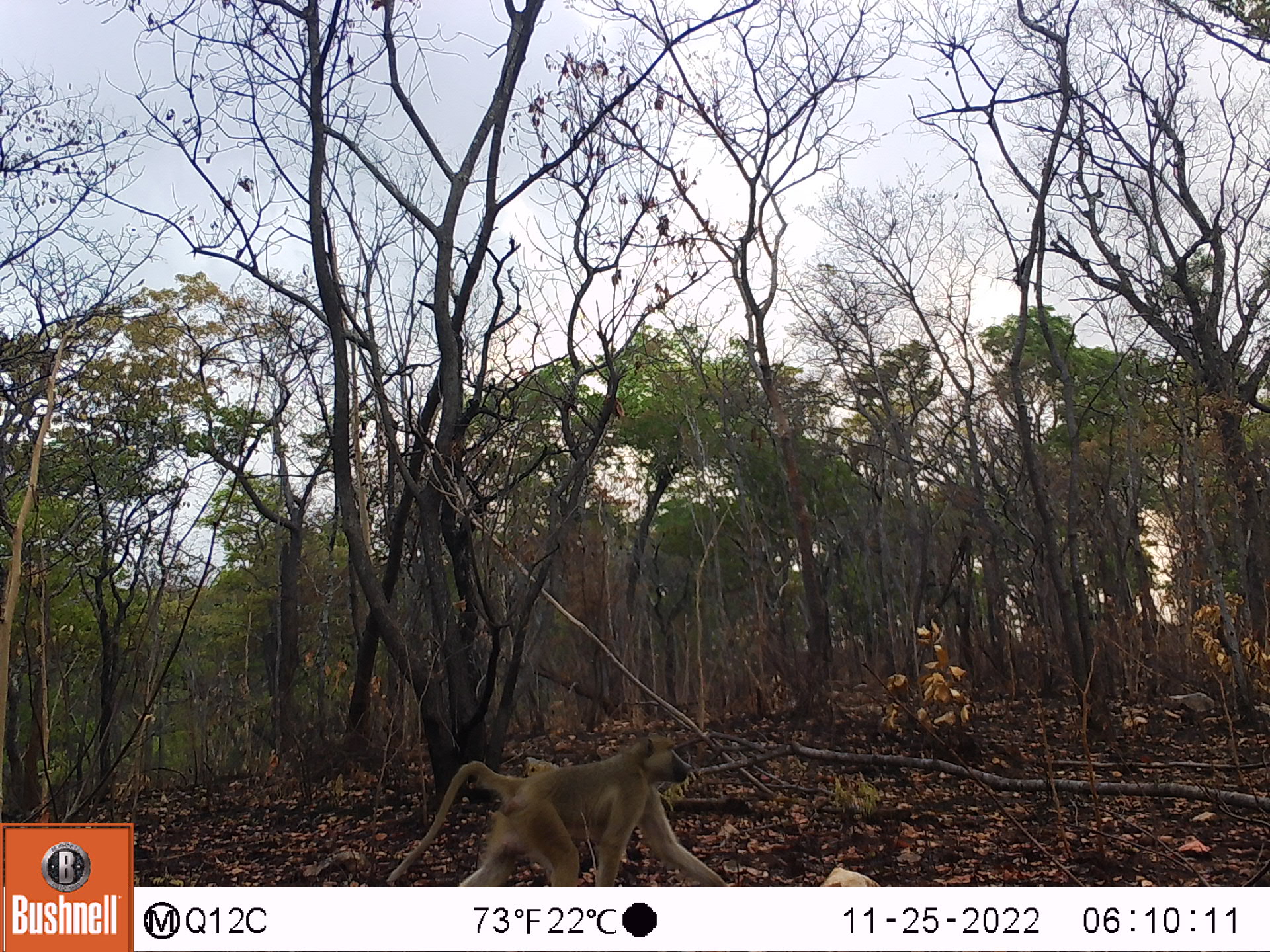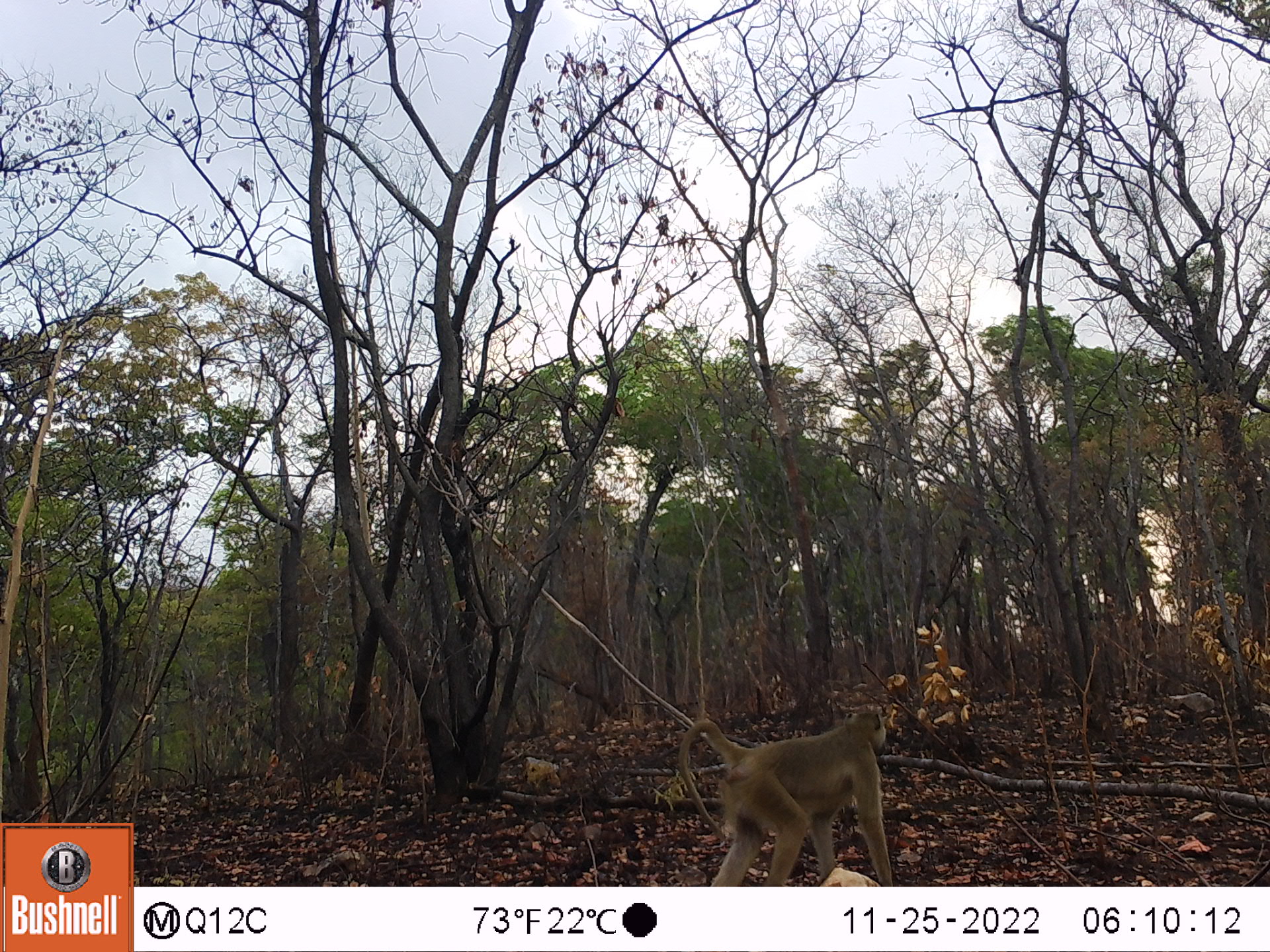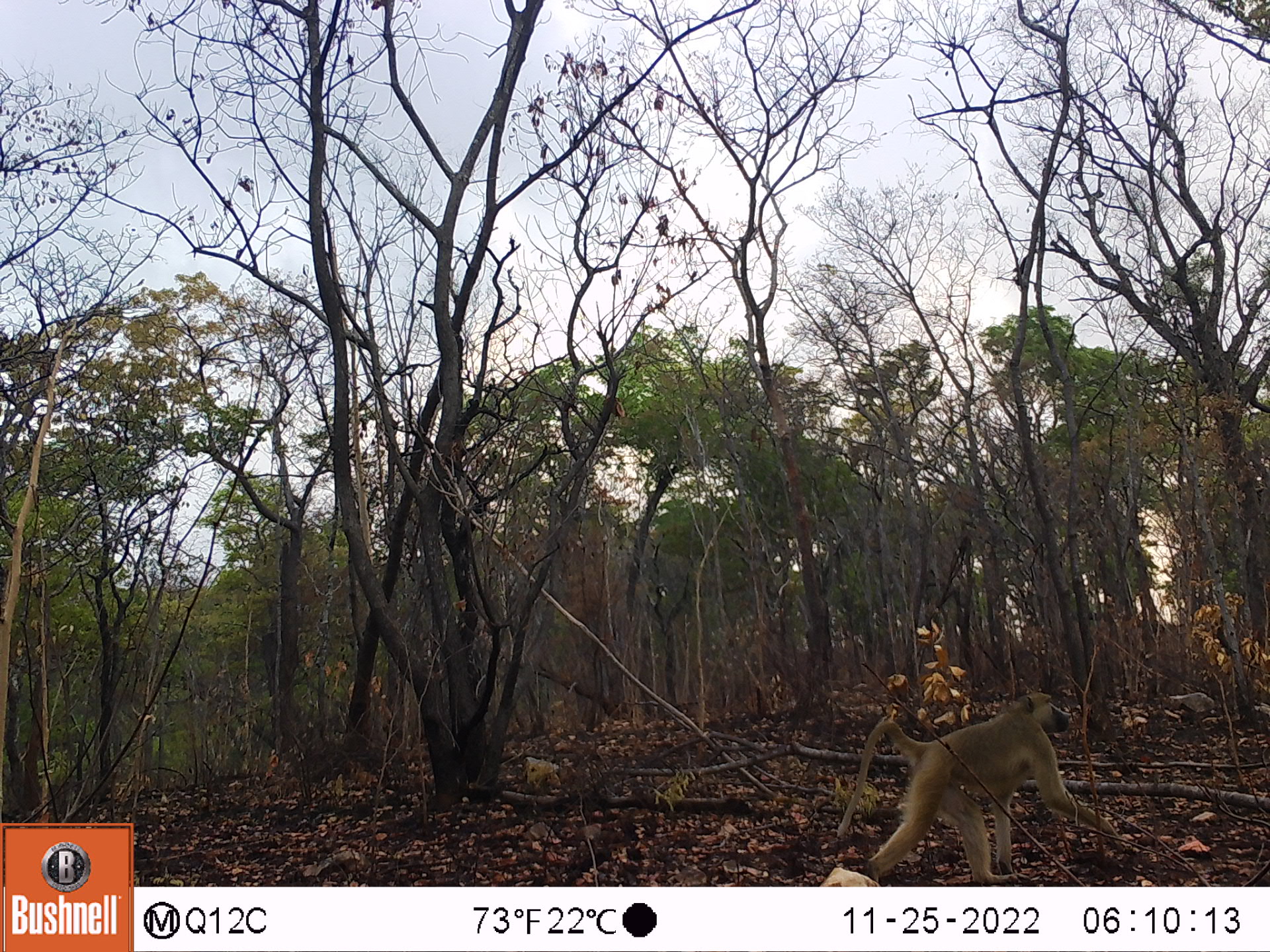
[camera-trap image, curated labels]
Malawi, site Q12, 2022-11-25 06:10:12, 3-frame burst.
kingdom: Animalia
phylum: Chordata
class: Mammalia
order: Primates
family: Cercopithecidae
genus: Papio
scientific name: Papio cynocephalus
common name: yellow baboon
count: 1